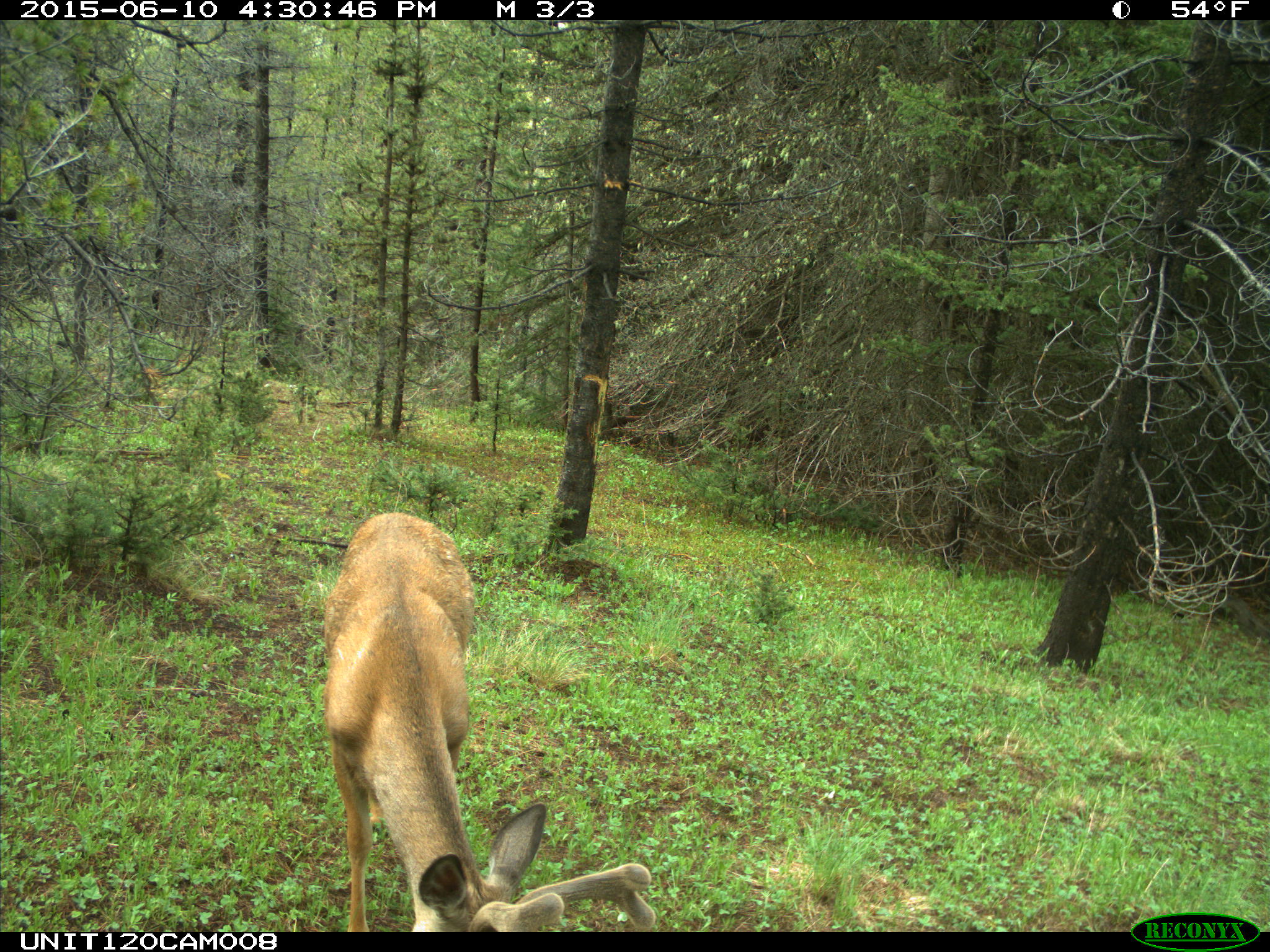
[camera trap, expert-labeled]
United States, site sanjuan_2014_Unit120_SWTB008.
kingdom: Animalia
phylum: Chordata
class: Mammalia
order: Artiodactyla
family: Cervidae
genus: Odocoileus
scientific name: Odocoileus hemionus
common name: mule deer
Odocoileus hemionus (mule deer).